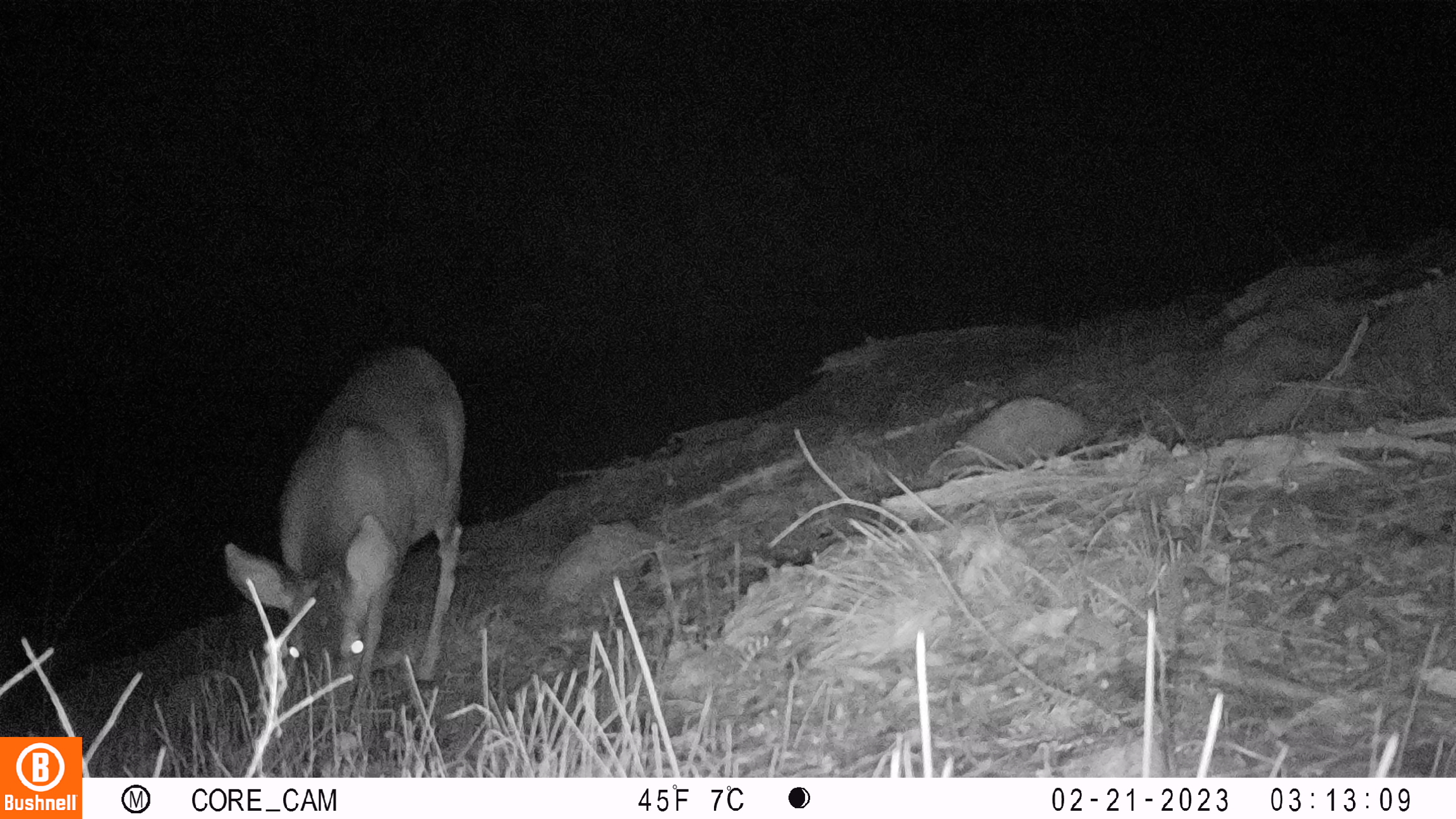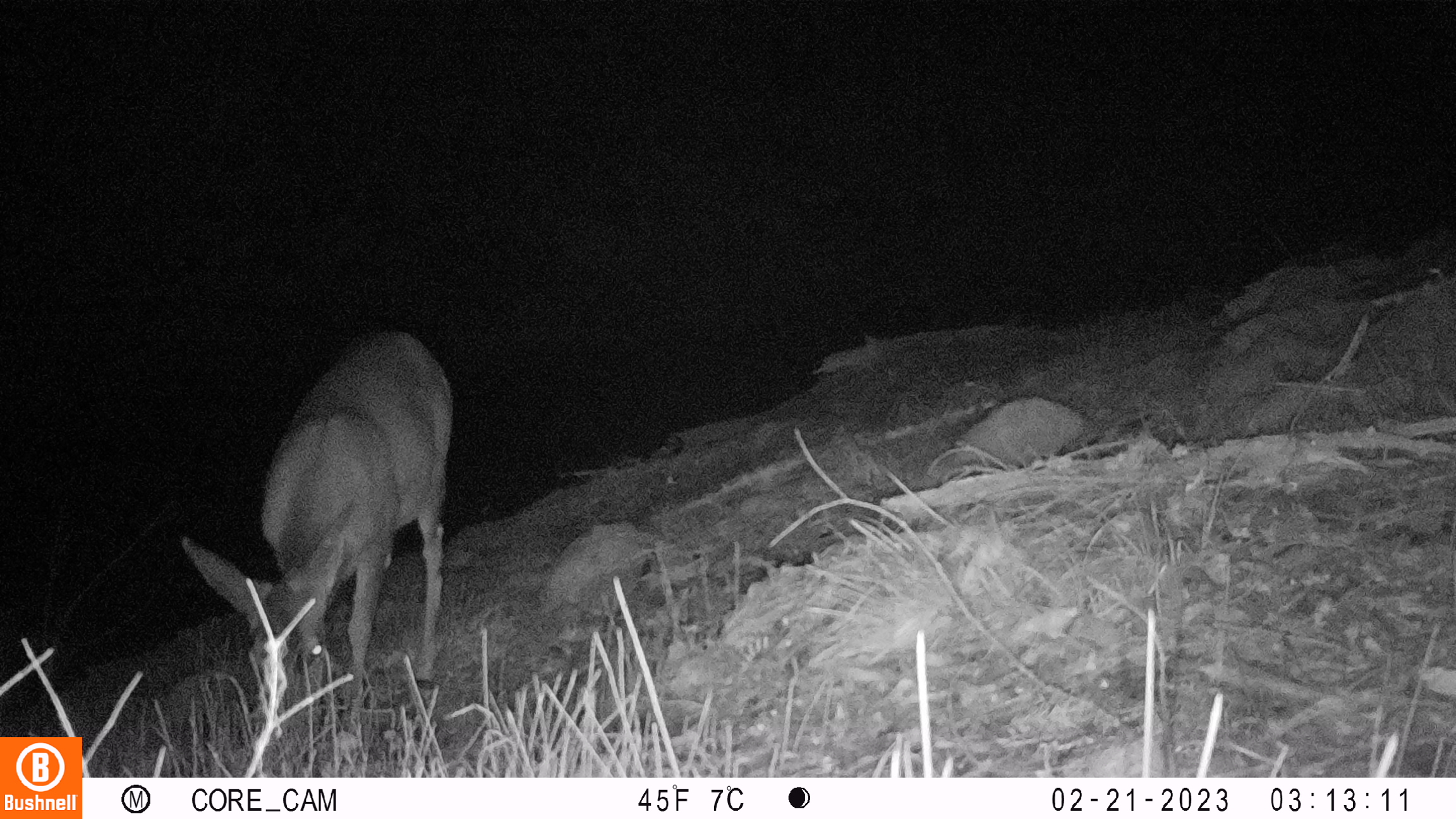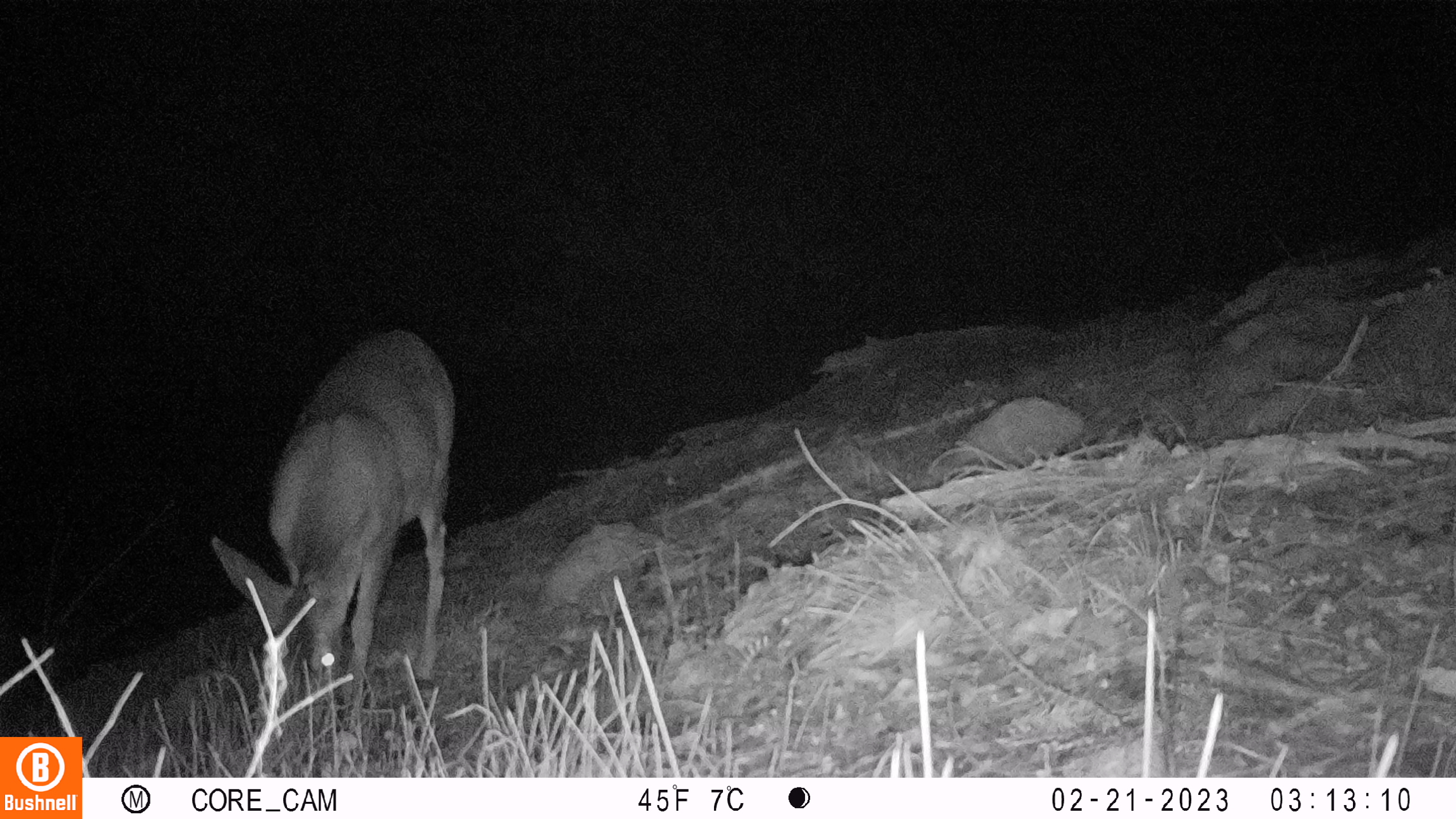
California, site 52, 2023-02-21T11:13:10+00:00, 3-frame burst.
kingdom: Animalia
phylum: Chordata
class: Mammalia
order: Artiodactyla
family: Cervidae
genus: Odocoileus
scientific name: Odocoileus hemionus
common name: mule deer